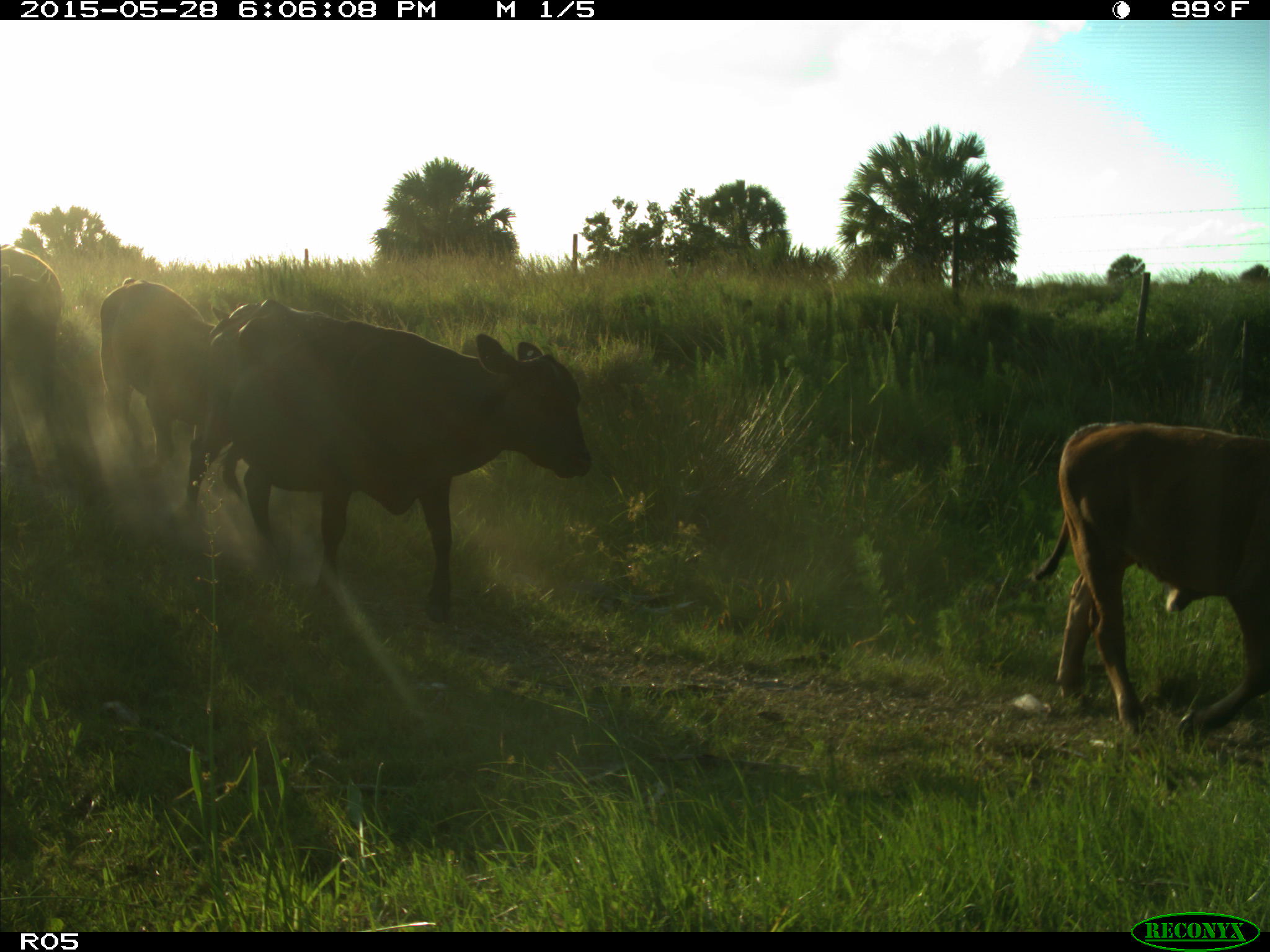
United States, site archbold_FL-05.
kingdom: Animalia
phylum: Chordata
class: Mammalia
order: Artiodactyla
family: Bovidae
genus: Bos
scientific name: Bos taurus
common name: domestic cow